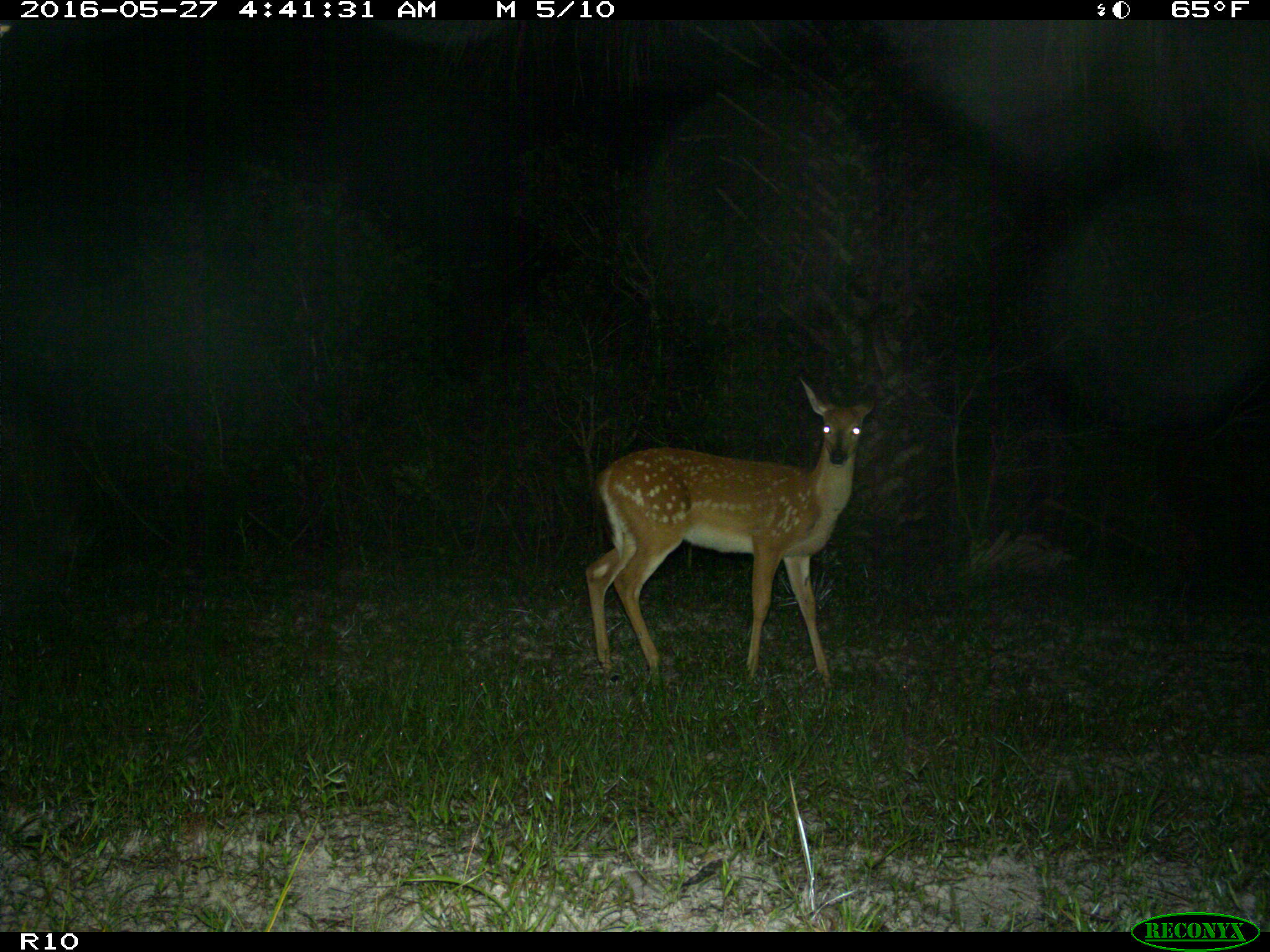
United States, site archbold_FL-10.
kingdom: Animalia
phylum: Chordata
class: Mammalia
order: Artiodactyla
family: Cervidae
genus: Odocoileus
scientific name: Odocoileus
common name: deer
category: unidentified deer